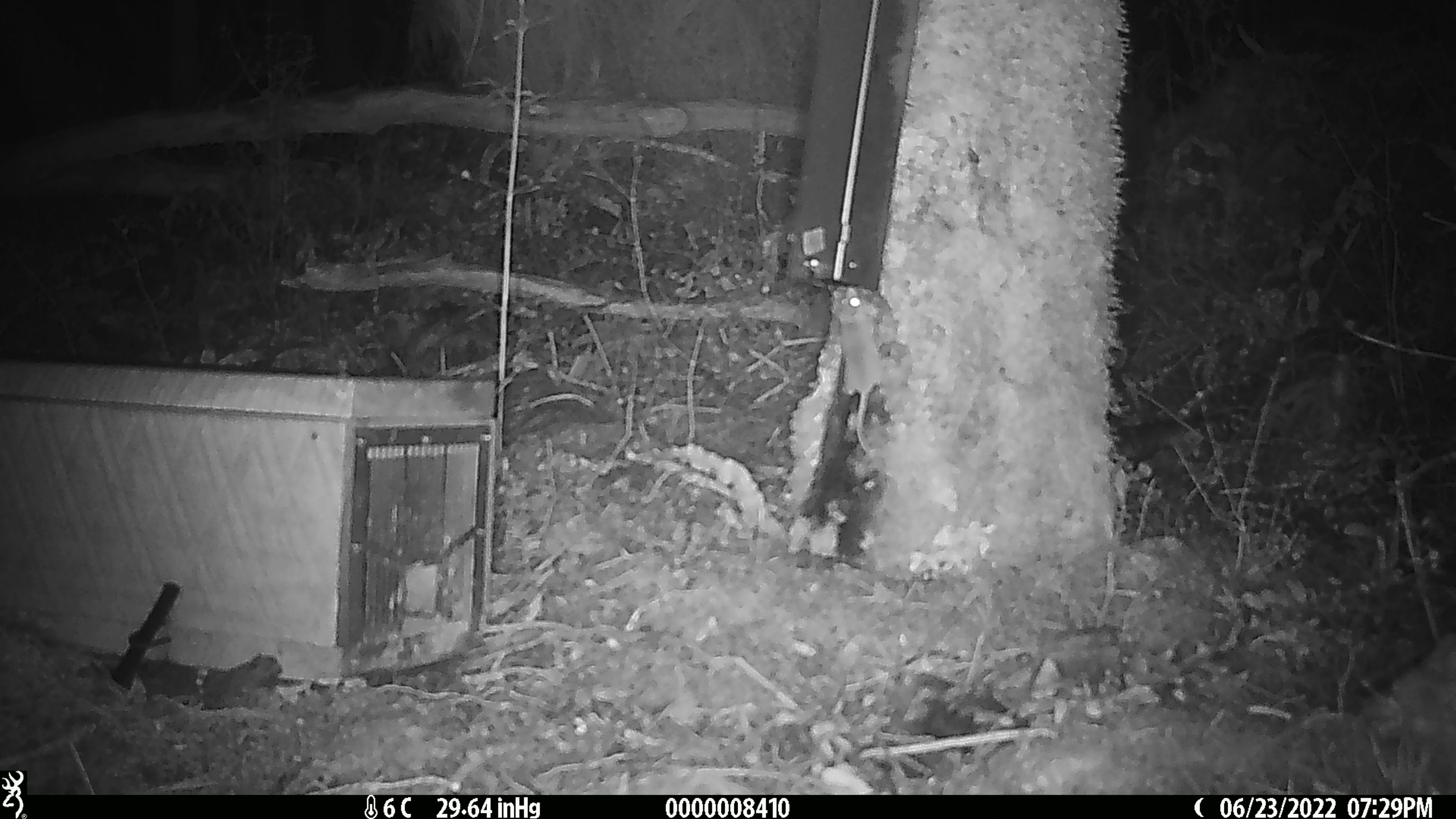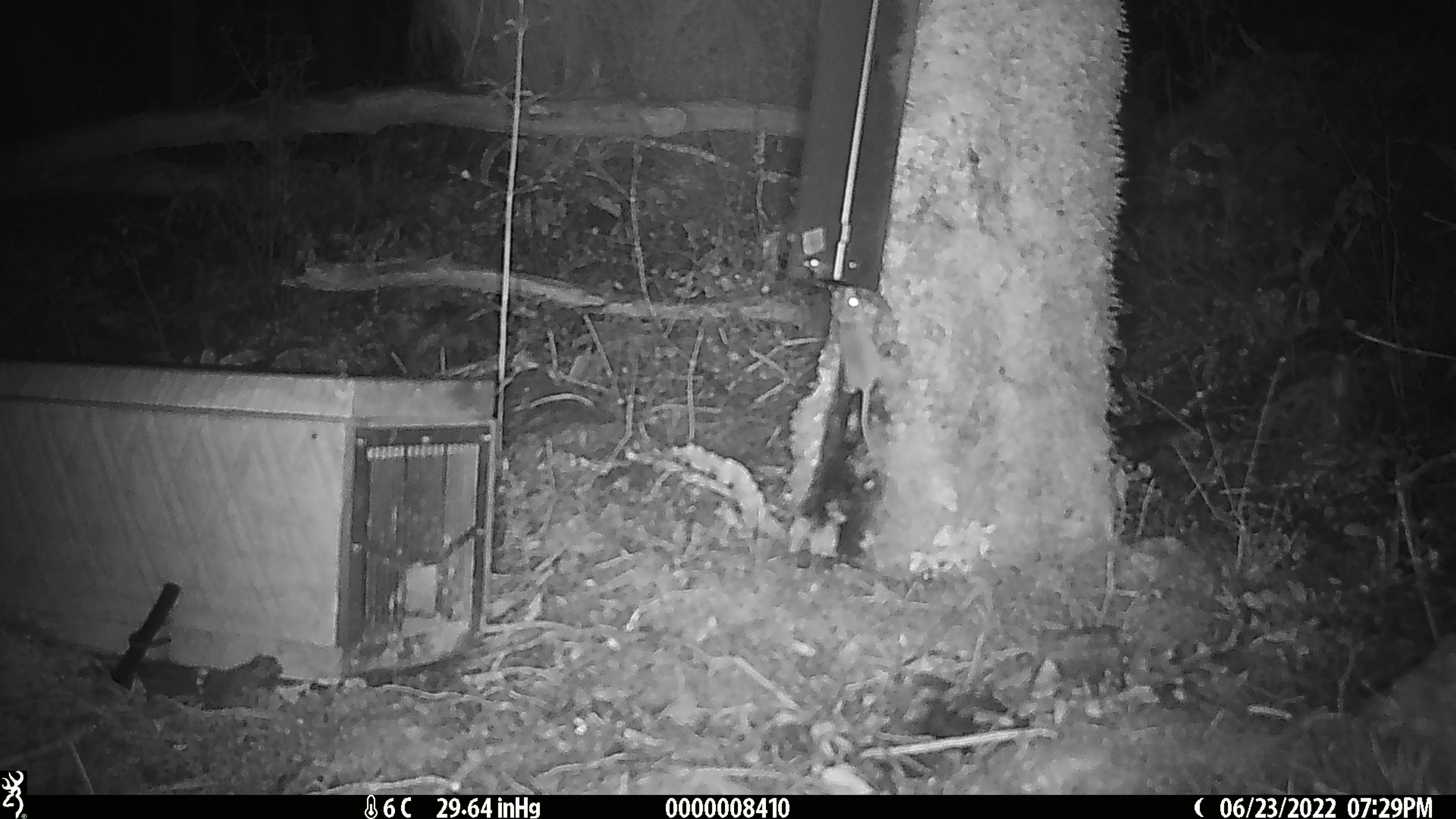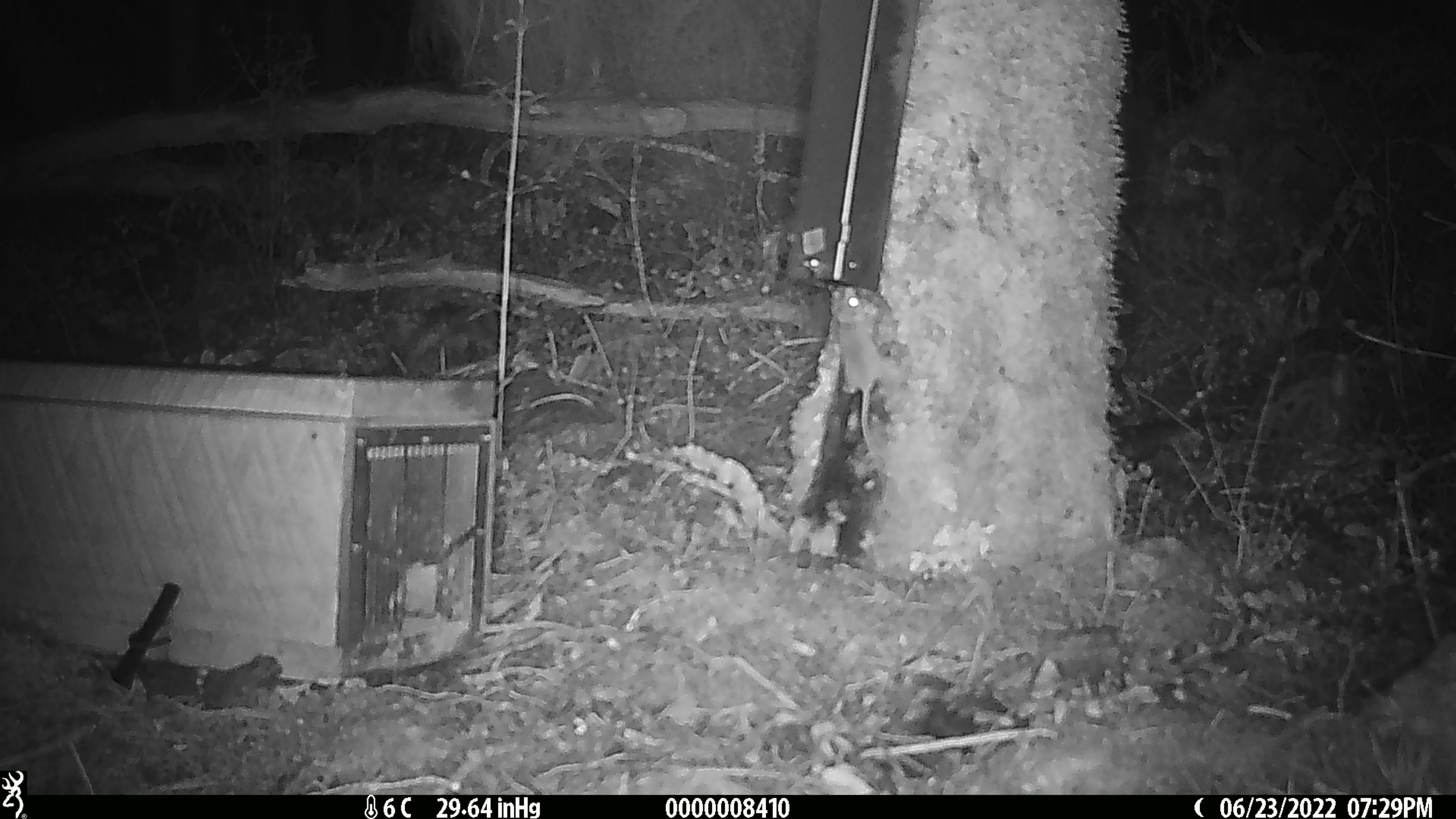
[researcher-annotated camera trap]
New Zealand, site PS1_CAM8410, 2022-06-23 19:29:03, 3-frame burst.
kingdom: Animalia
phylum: Chordata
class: Mammalia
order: Rodentia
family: Muridae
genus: Mus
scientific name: Mus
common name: mouse